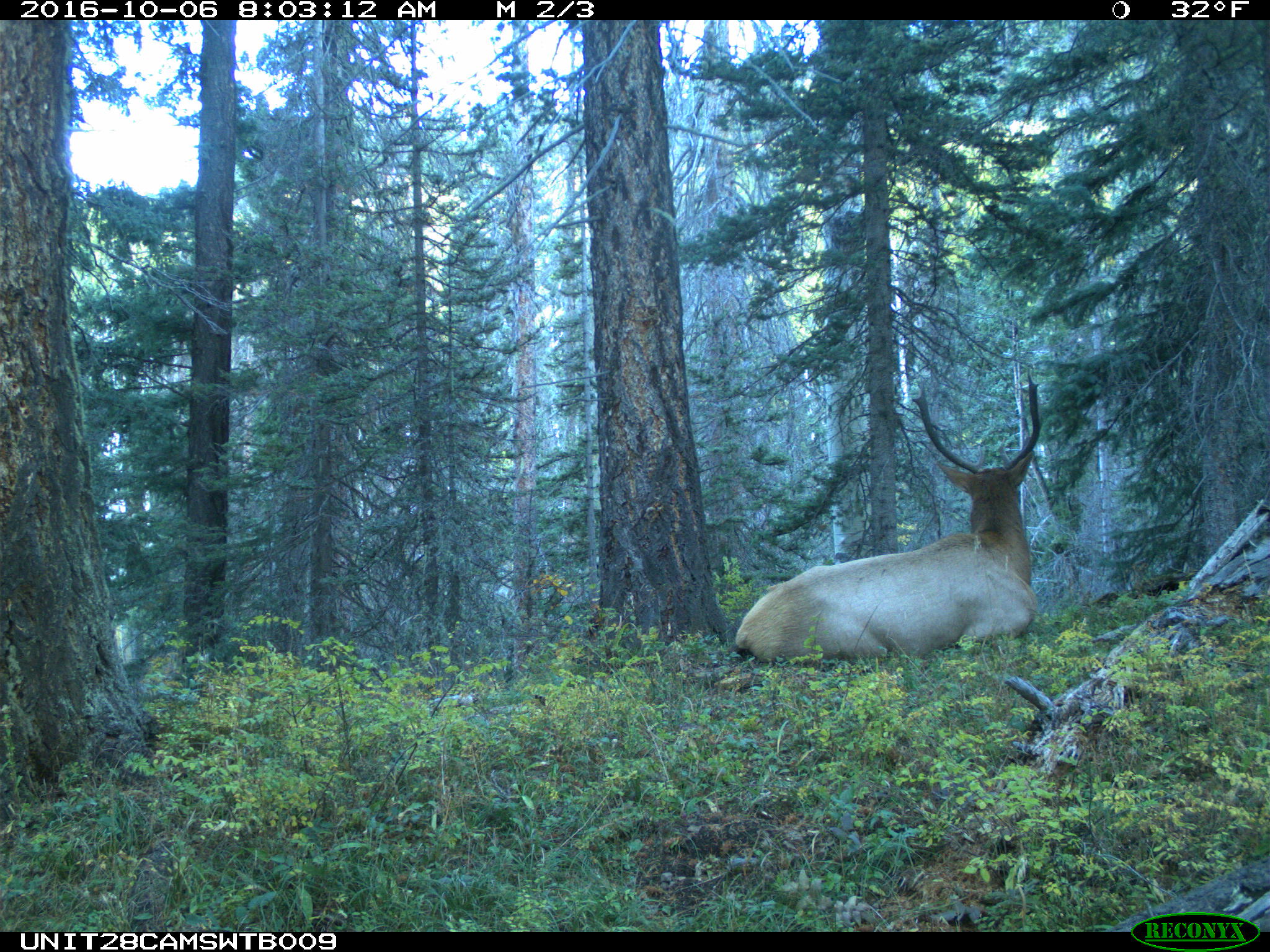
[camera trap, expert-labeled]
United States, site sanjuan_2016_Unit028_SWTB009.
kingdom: Animalia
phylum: Chordata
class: Mammalia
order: Artiodactyla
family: Cervidae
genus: Cervus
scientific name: Cervus elaphus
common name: red deer